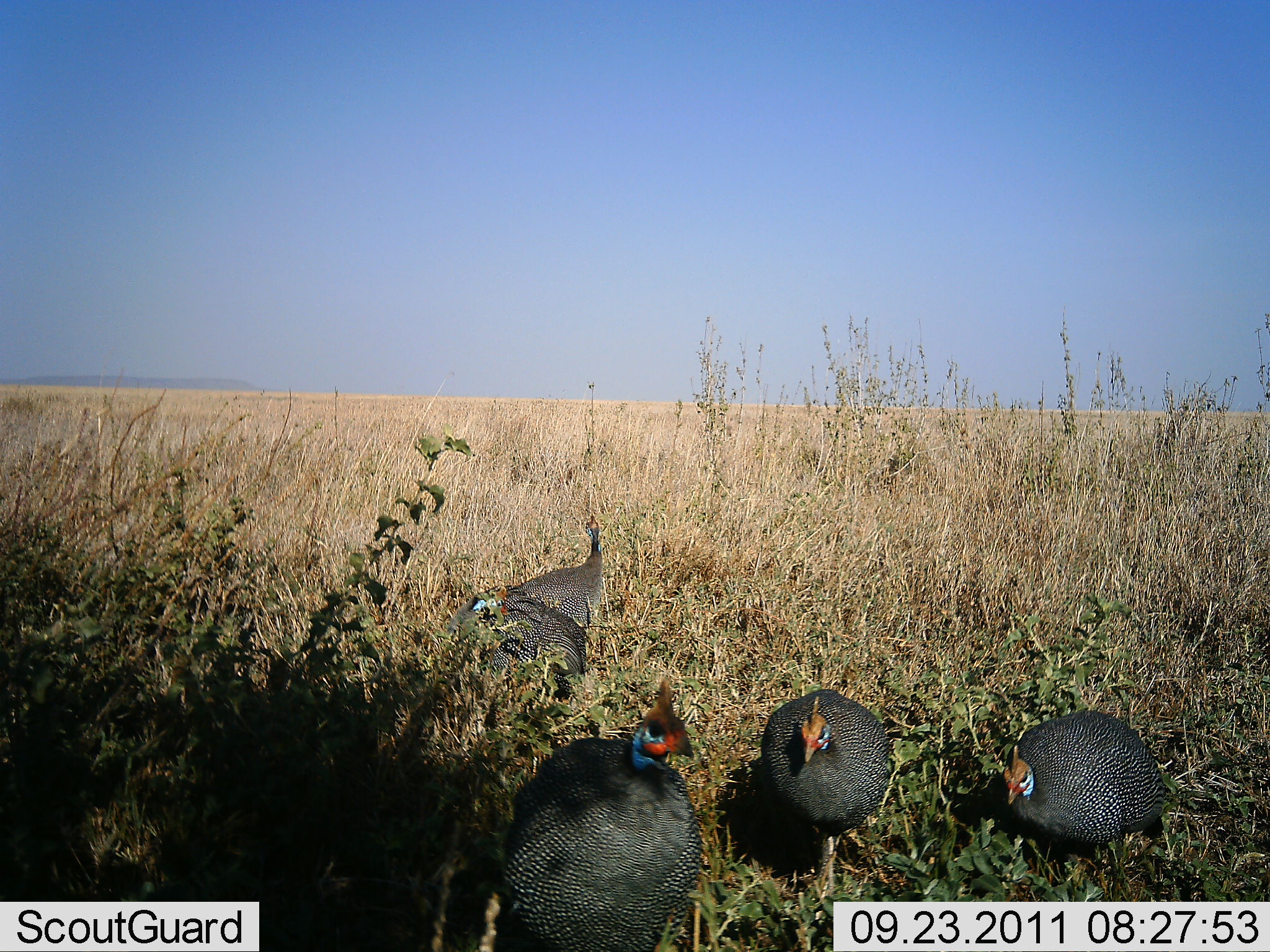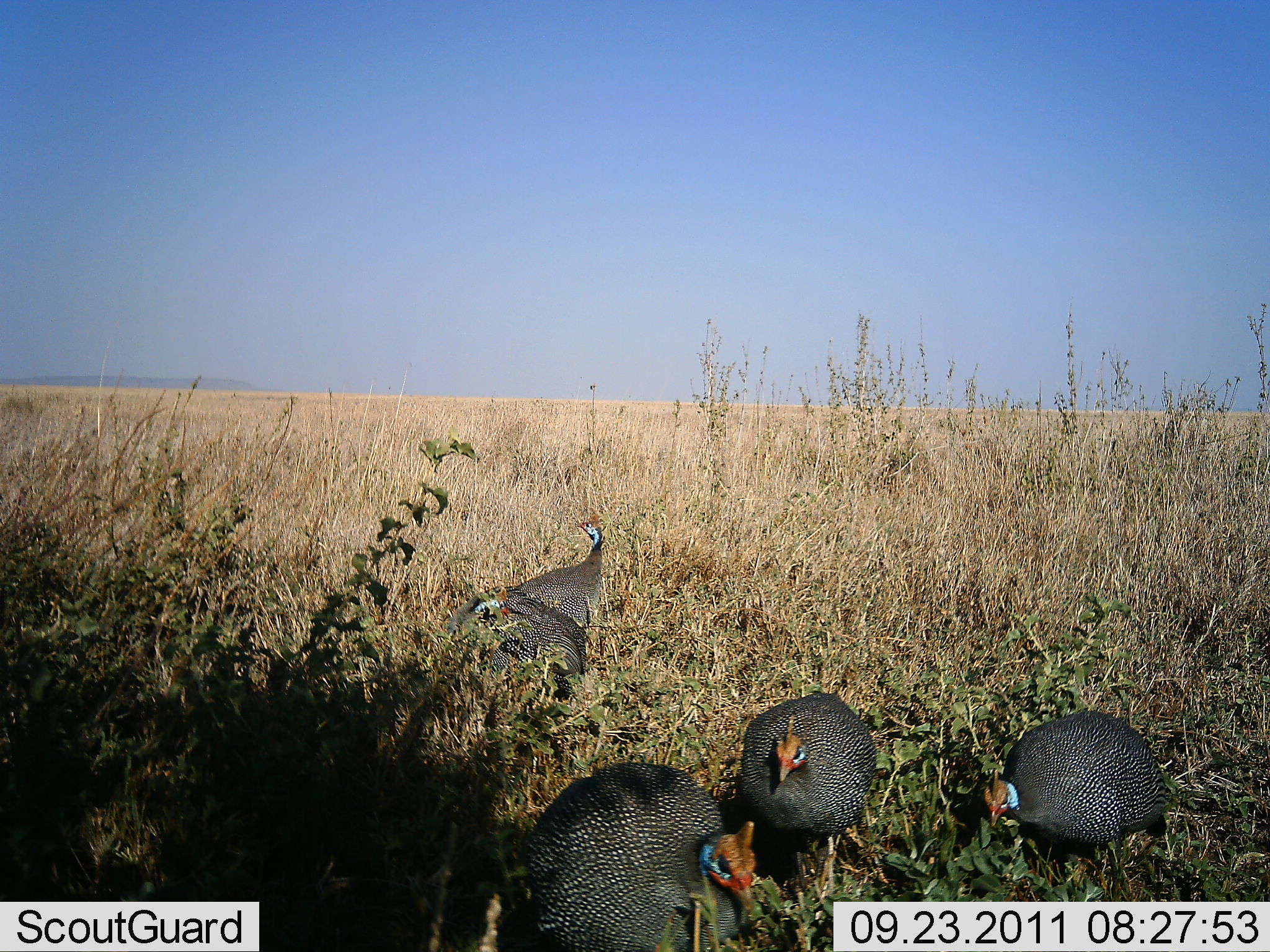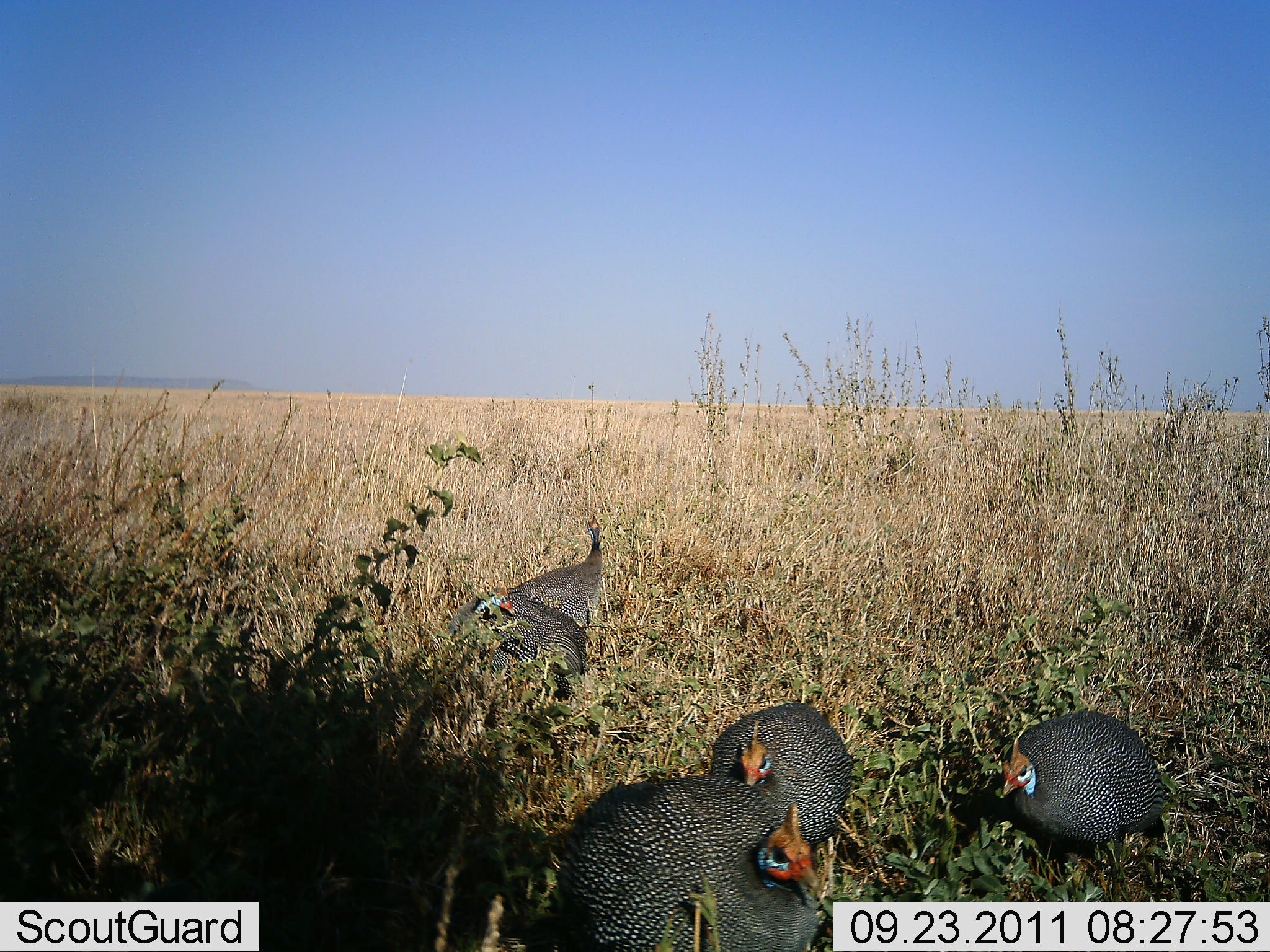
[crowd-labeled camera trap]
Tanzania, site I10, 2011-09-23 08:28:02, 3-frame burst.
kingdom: Animalia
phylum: Chordata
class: Aves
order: Galliformes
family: Numididae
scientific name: Numididae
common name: guinea fowl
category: guineafowl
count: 5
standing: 67%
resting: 27%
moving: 60%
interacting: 7%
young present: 0%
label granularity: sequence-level